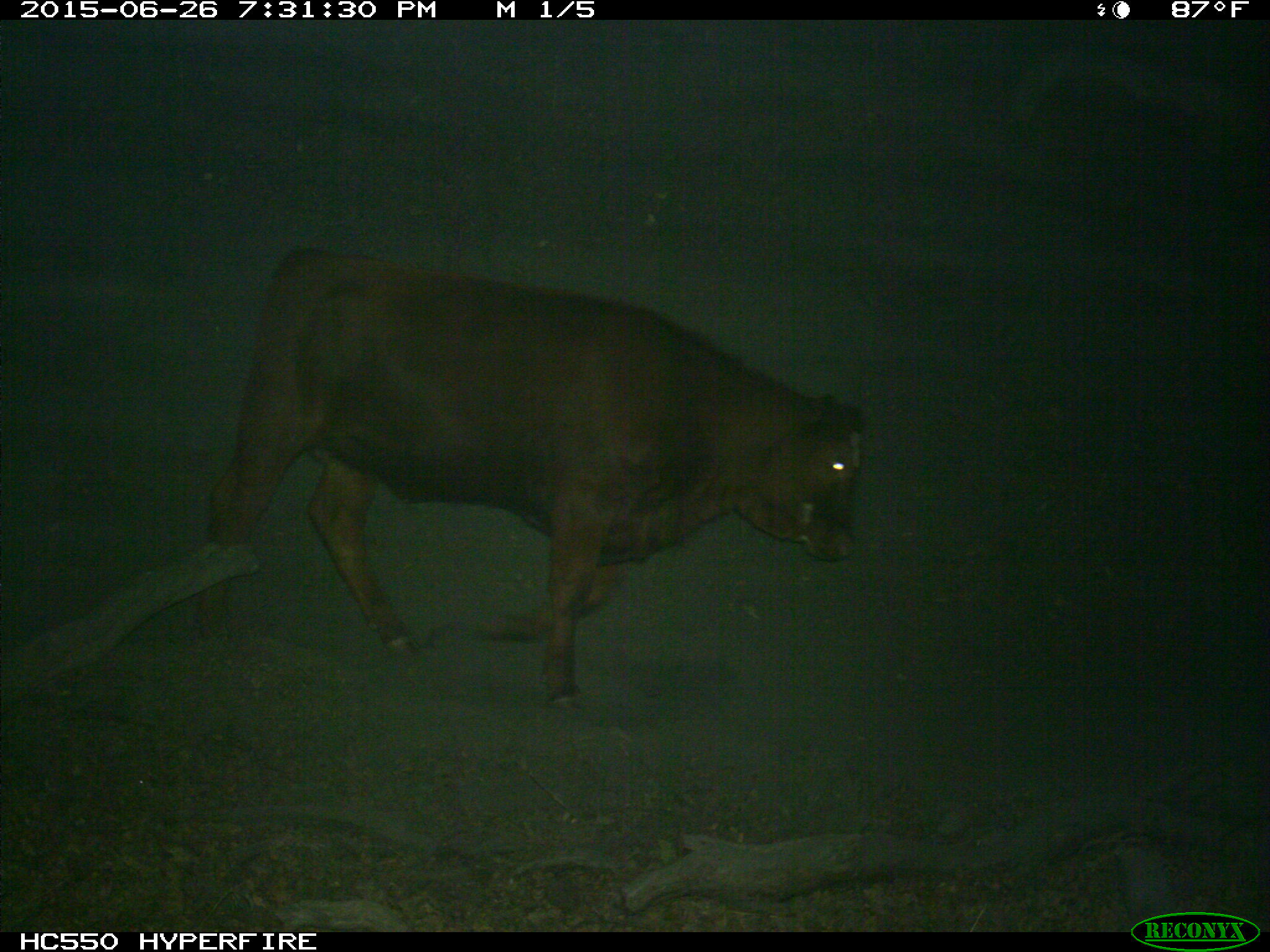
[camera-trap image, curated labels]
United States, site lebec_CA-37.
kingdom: Animalia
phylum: Chordata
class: Mammalia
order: Artiodactyla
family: Bovidae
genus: Bos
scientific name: Bos taurus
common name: domestic cow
Bos taurus (domestic cow).